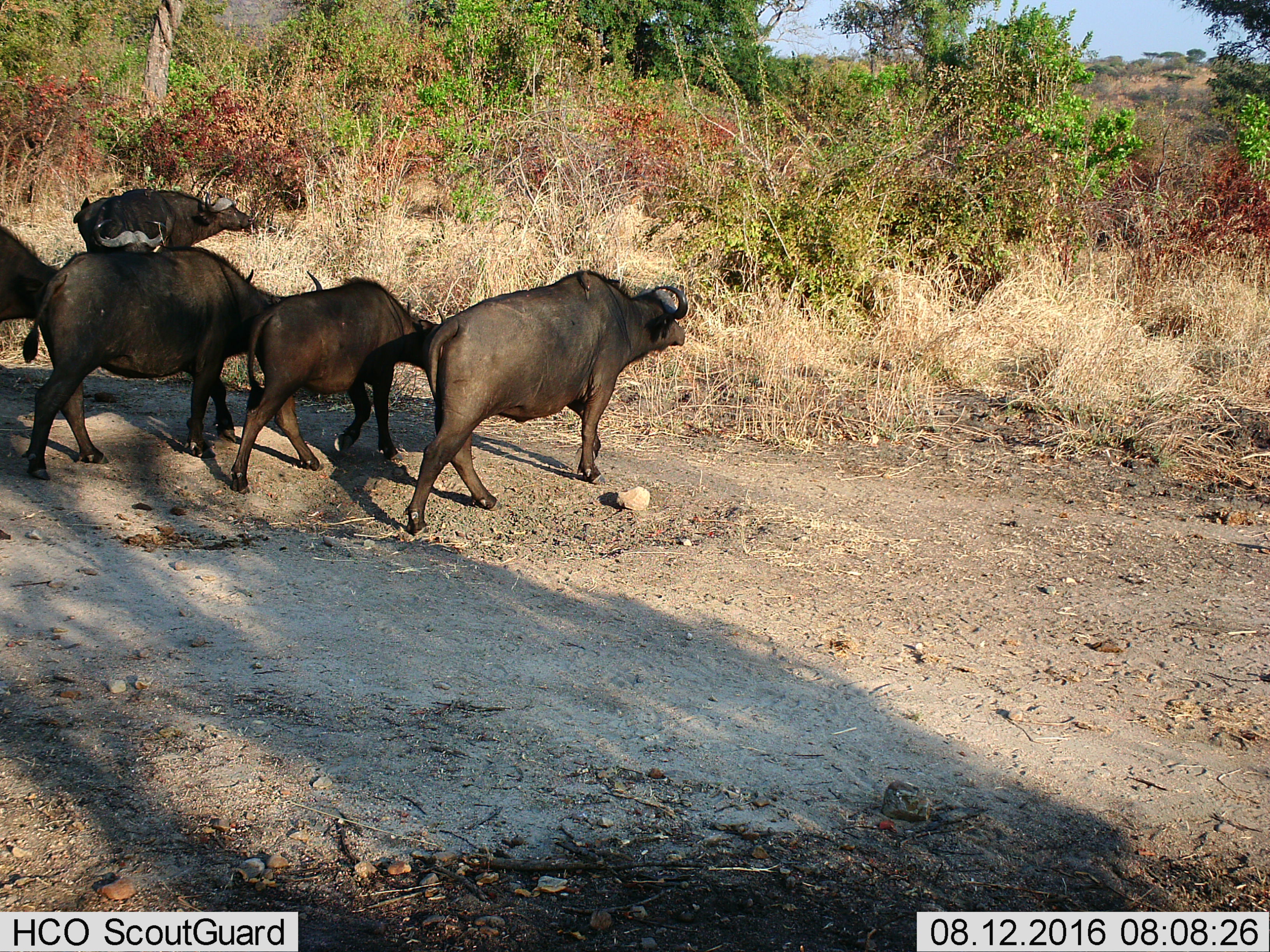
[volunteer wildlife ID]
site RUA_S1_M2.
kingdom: Animalia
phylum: Chordata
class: Mammalia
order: Artiodactyla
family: Bovidae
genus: Syncerus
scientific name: Syncerus caffer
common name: african buffalo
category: buffalo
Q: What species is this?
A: Buffalo (african buffalo) (Syncerus caffer).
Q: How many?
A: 6.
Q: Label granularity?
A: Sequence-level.